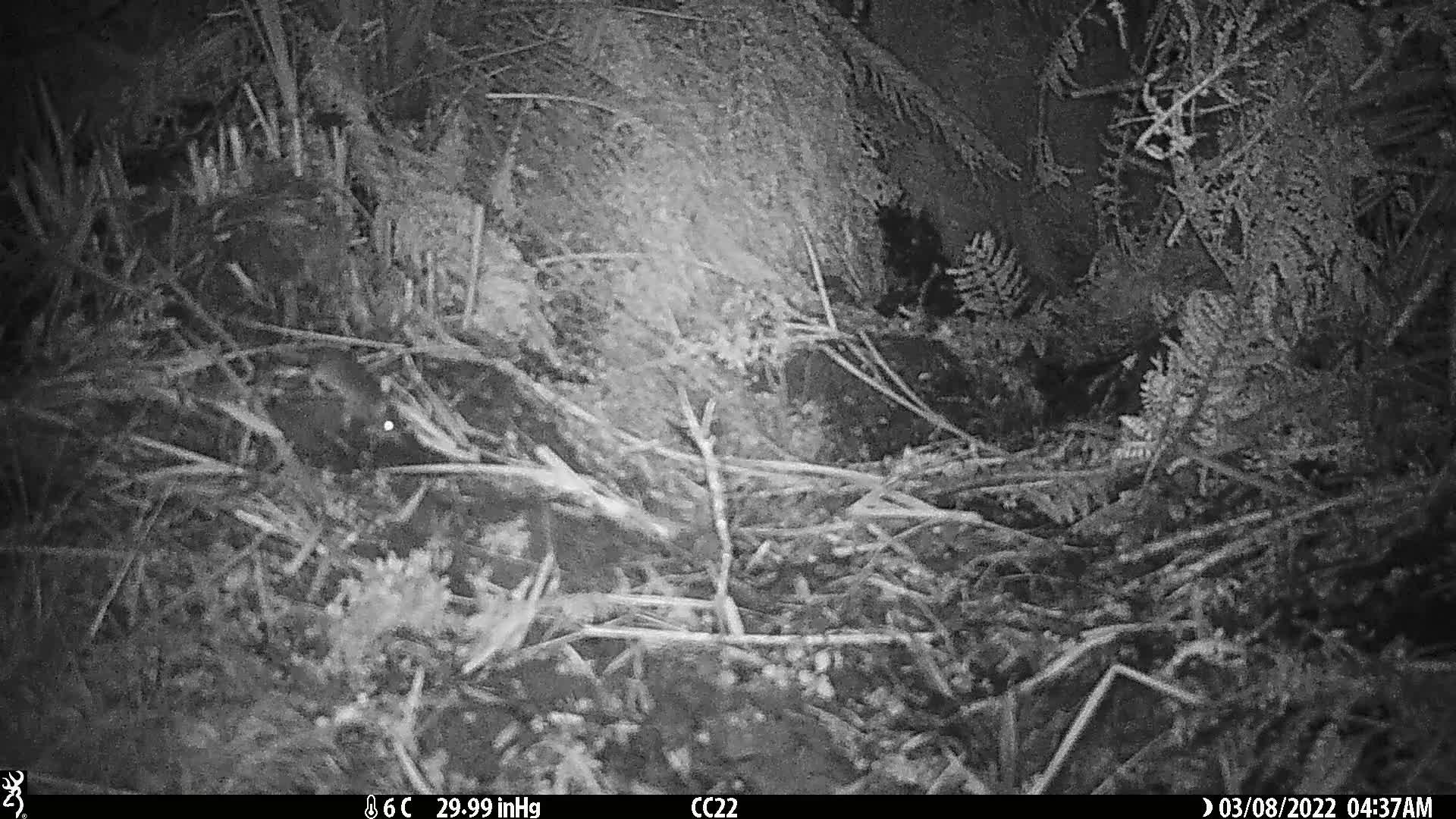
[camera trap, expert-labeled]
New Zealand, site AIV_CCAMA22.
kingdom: Animalia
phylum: Chordata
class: Mammalia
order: Rodentia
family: Muridae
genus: Mus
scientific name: Mus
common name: mouse